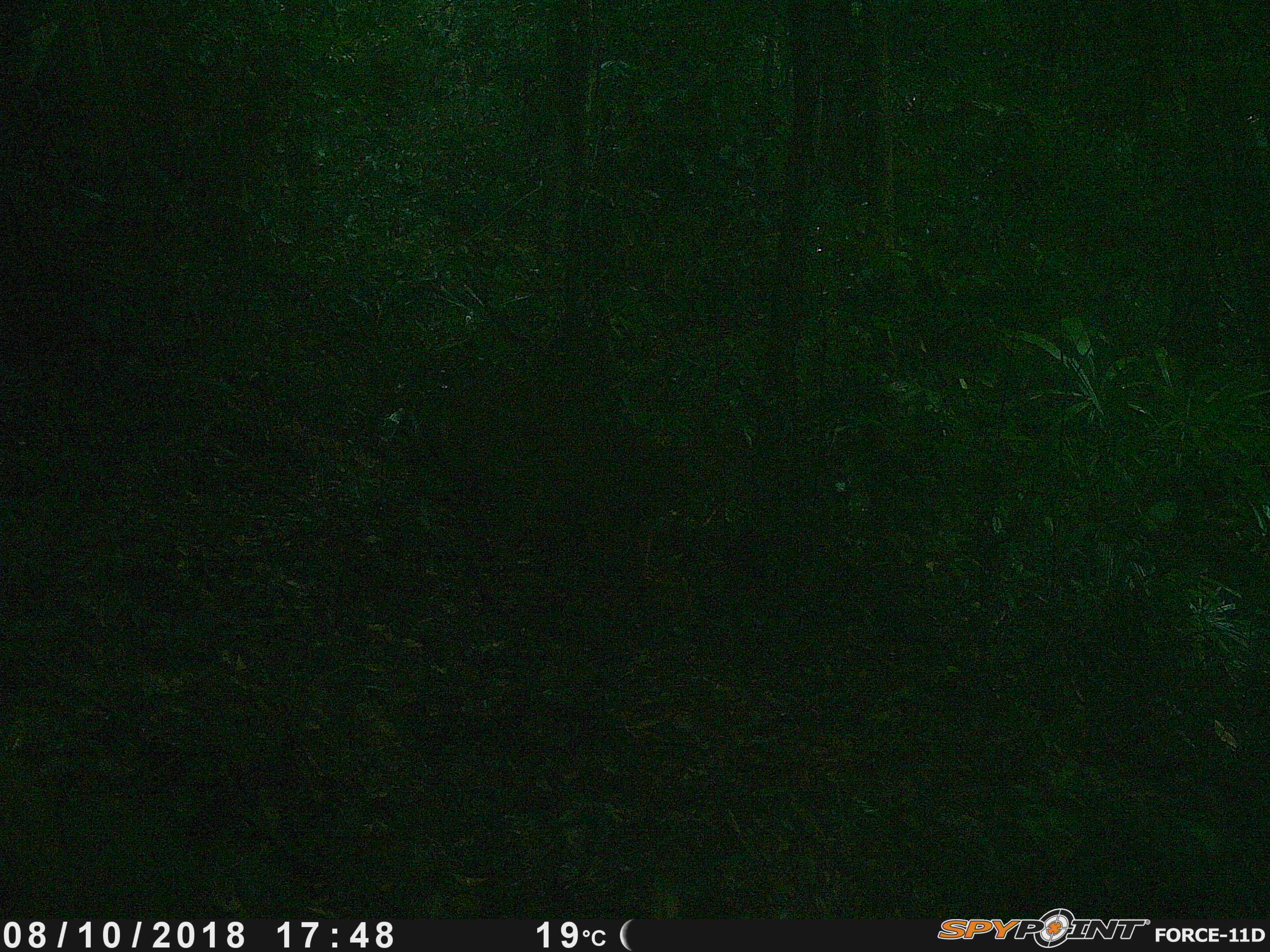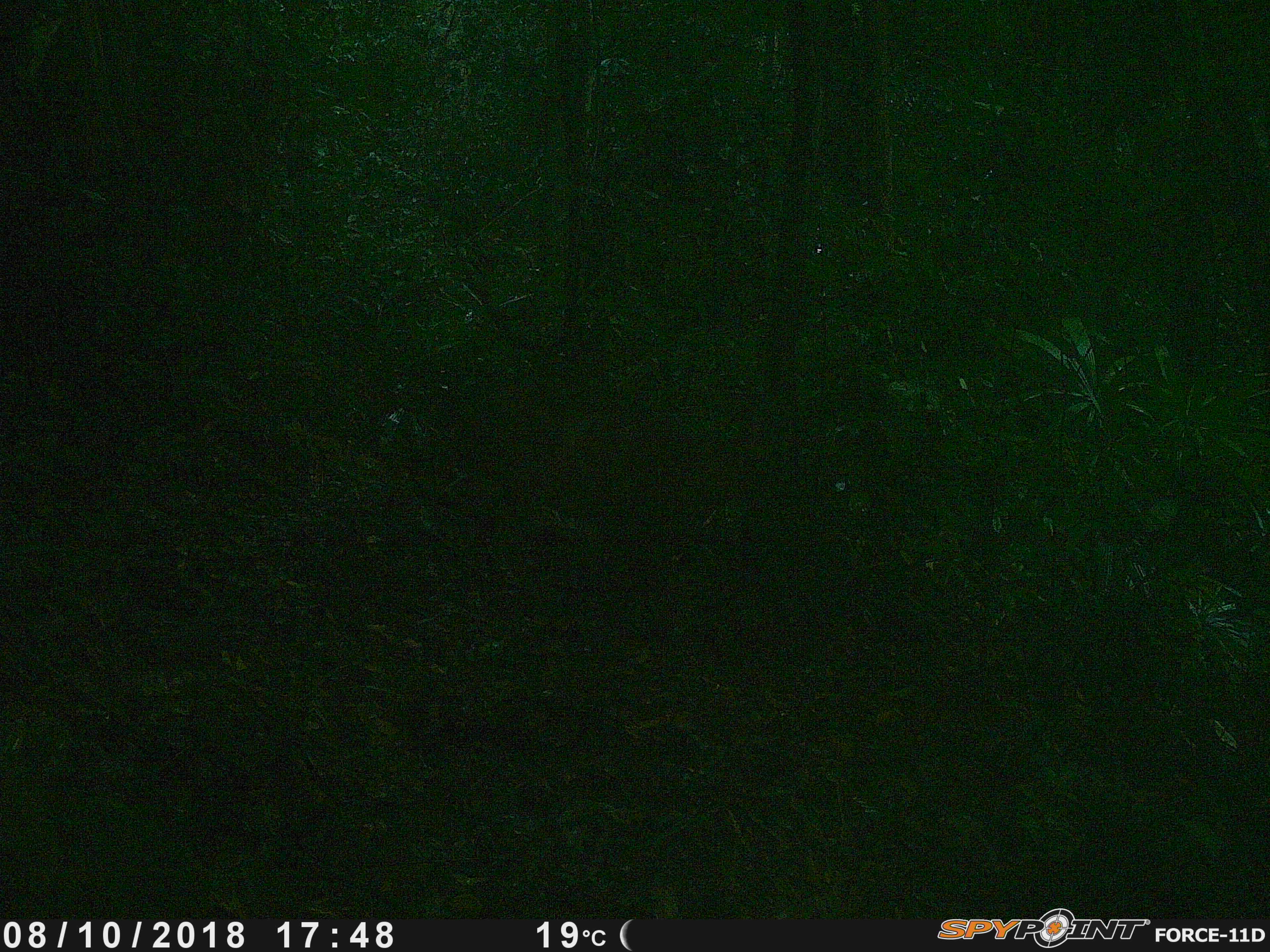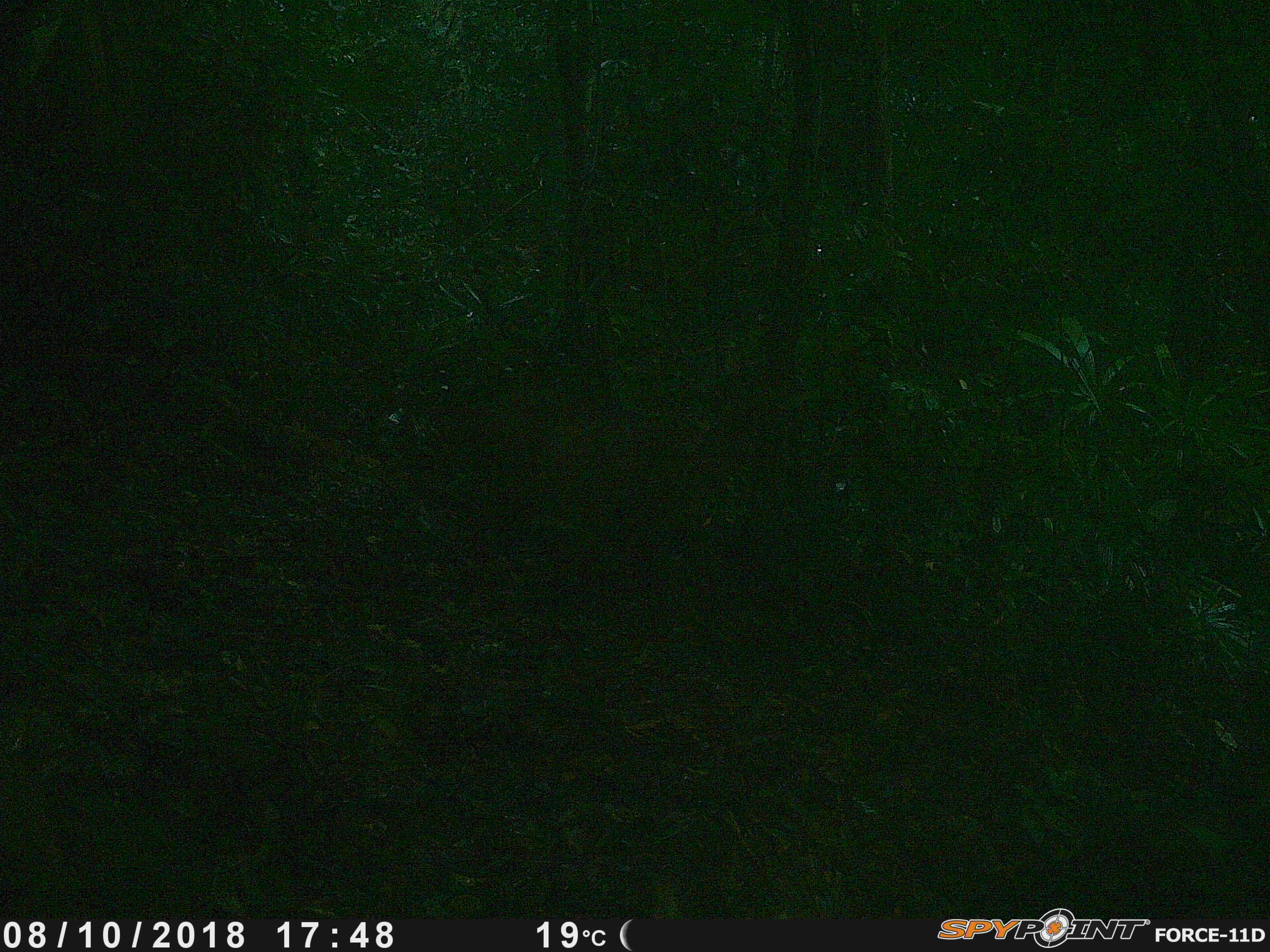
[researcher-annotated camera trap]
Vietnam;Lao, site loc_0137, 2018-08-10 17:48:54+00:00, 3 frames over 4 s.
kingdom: Animalia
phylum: Chordata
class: Mammalia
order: Artiodactyla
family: Cervidae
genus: Muntiacus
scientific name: Muntiacus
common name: muntjacs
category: unidentified muntjac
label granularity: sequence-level